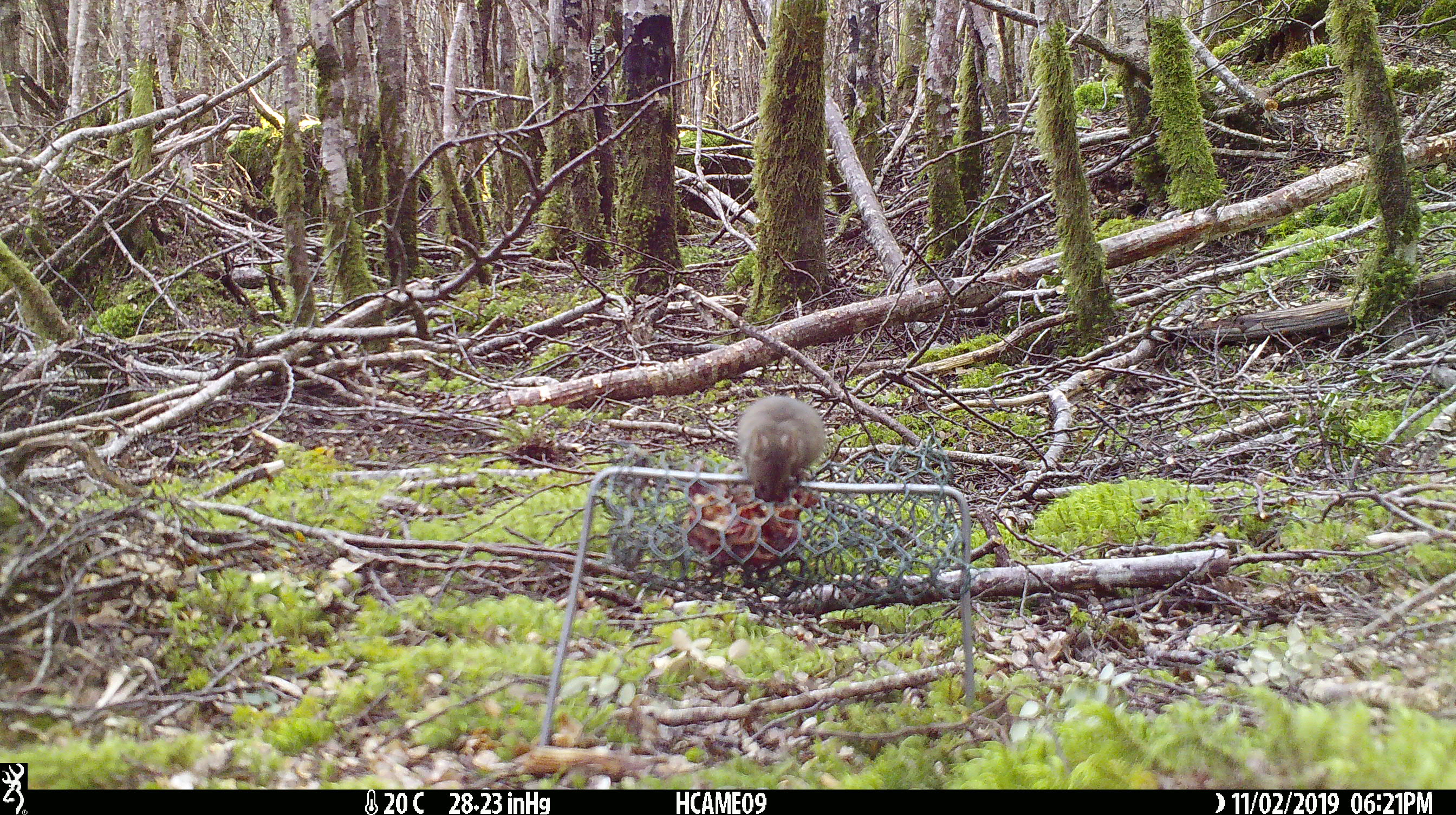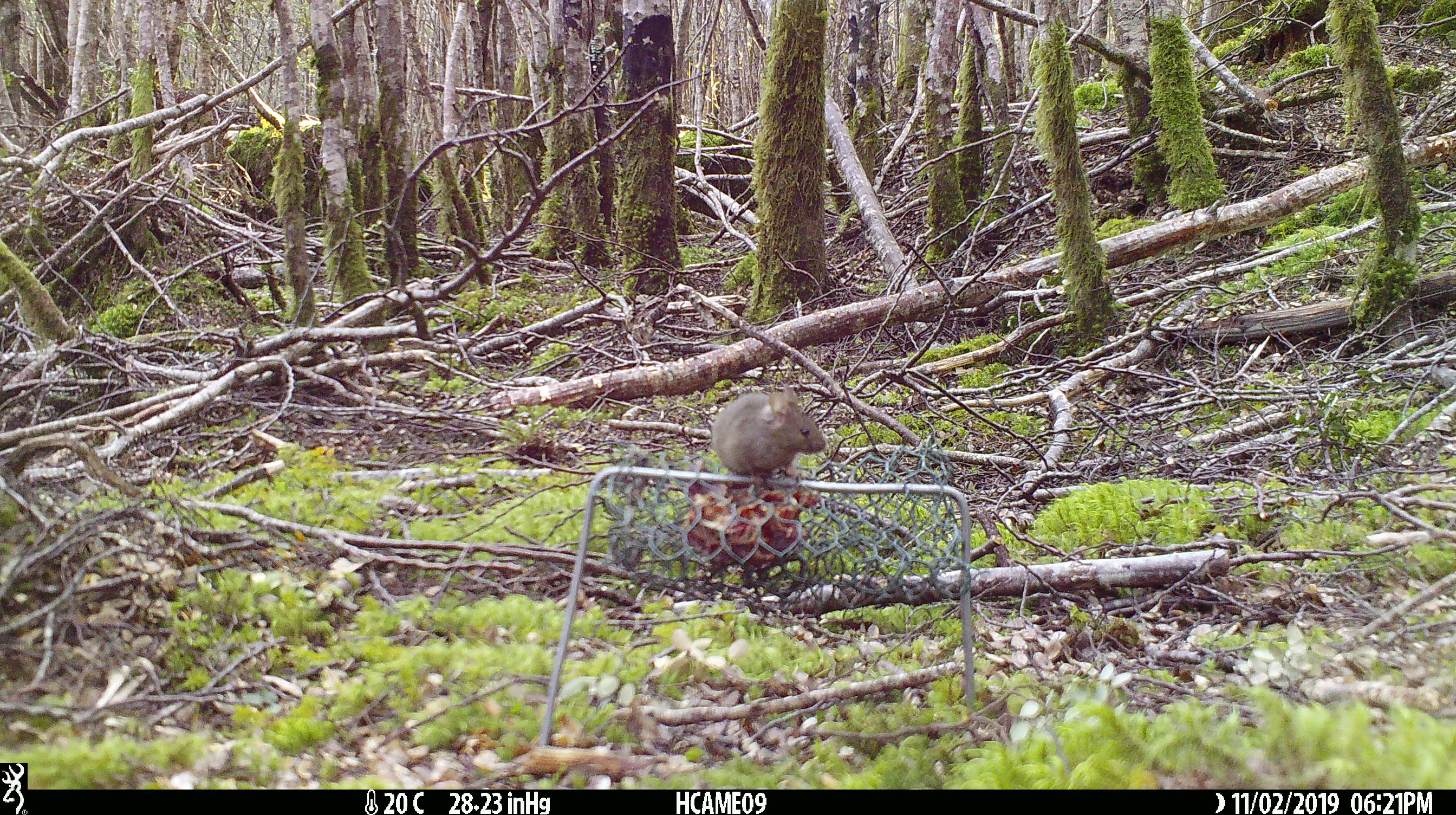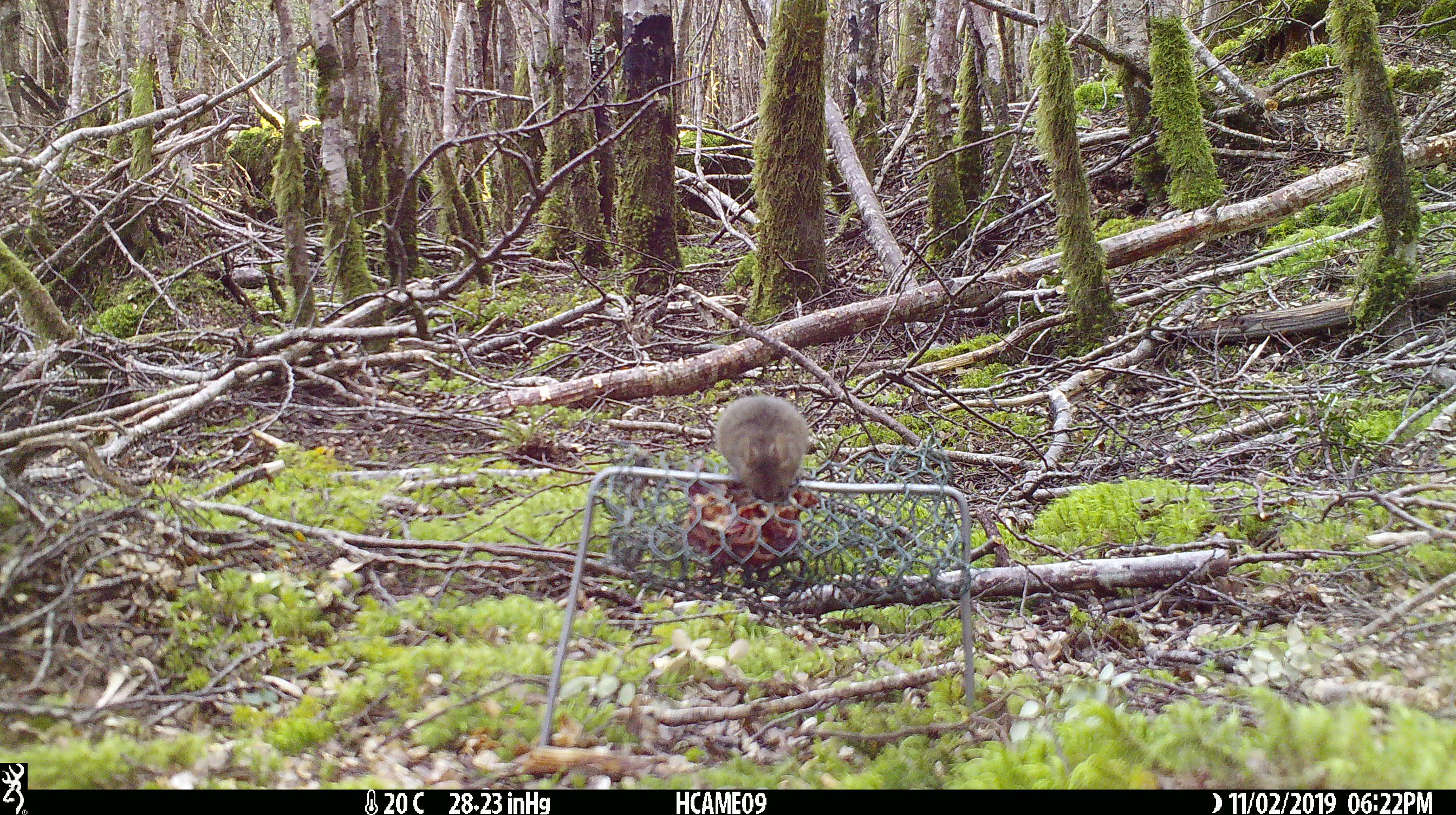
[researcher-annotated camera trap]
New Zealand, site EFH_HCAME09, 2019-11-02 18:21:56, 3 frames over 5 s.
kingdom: Animalia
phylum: Chordata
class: Mammalia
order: Rodentia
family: Muridae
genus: Mus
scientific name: Mus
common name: mouse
Mouse (Mus).